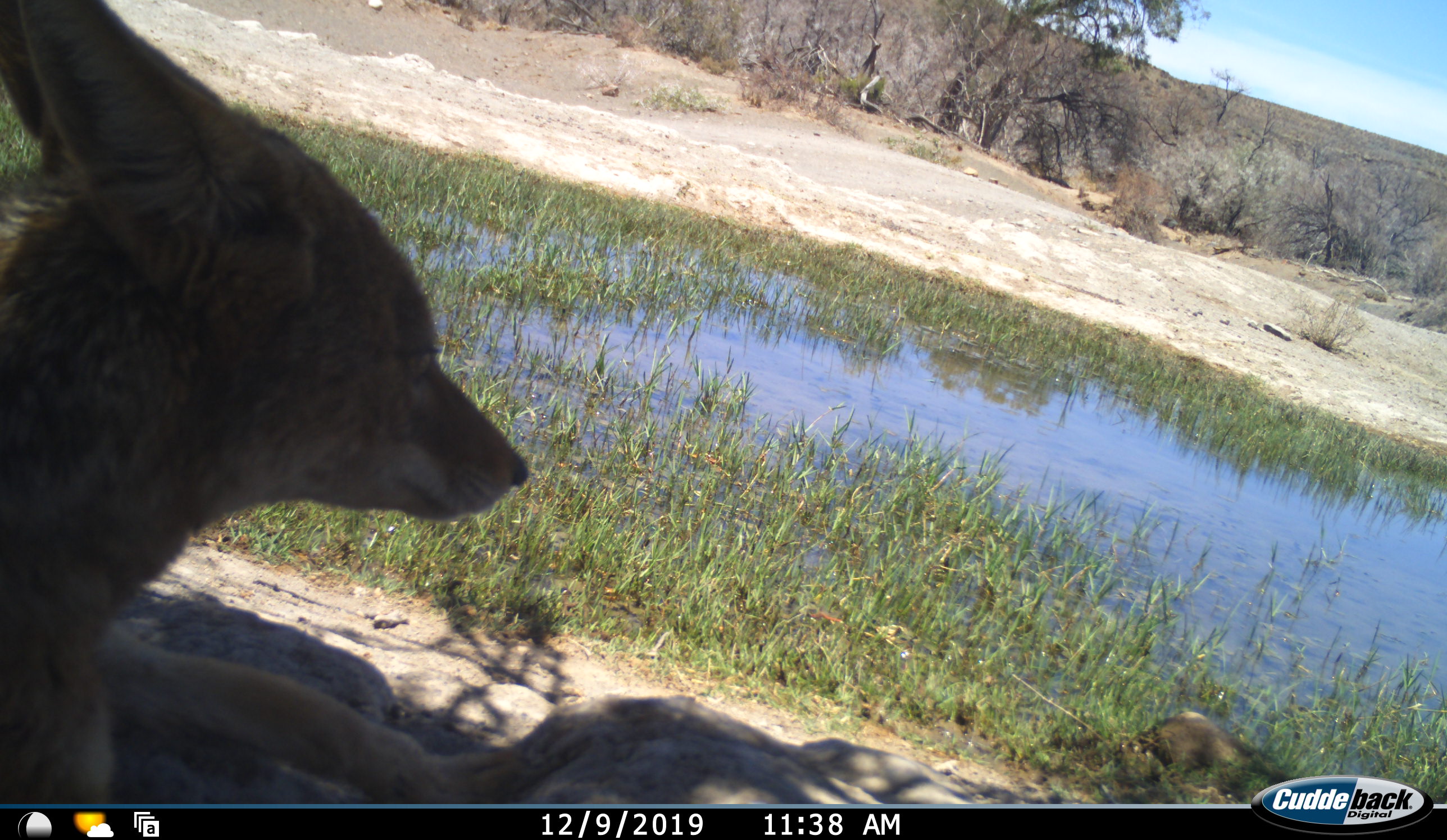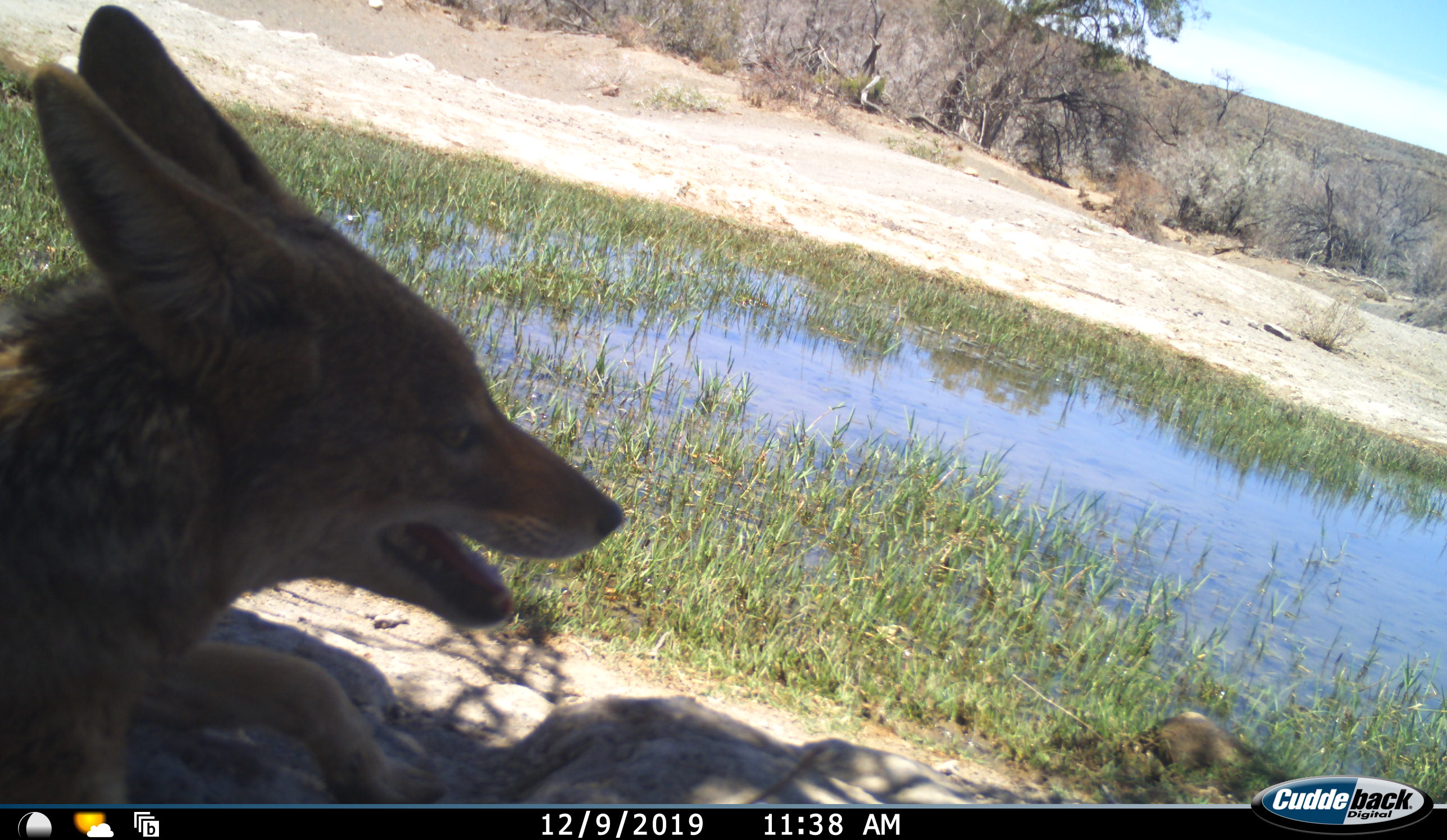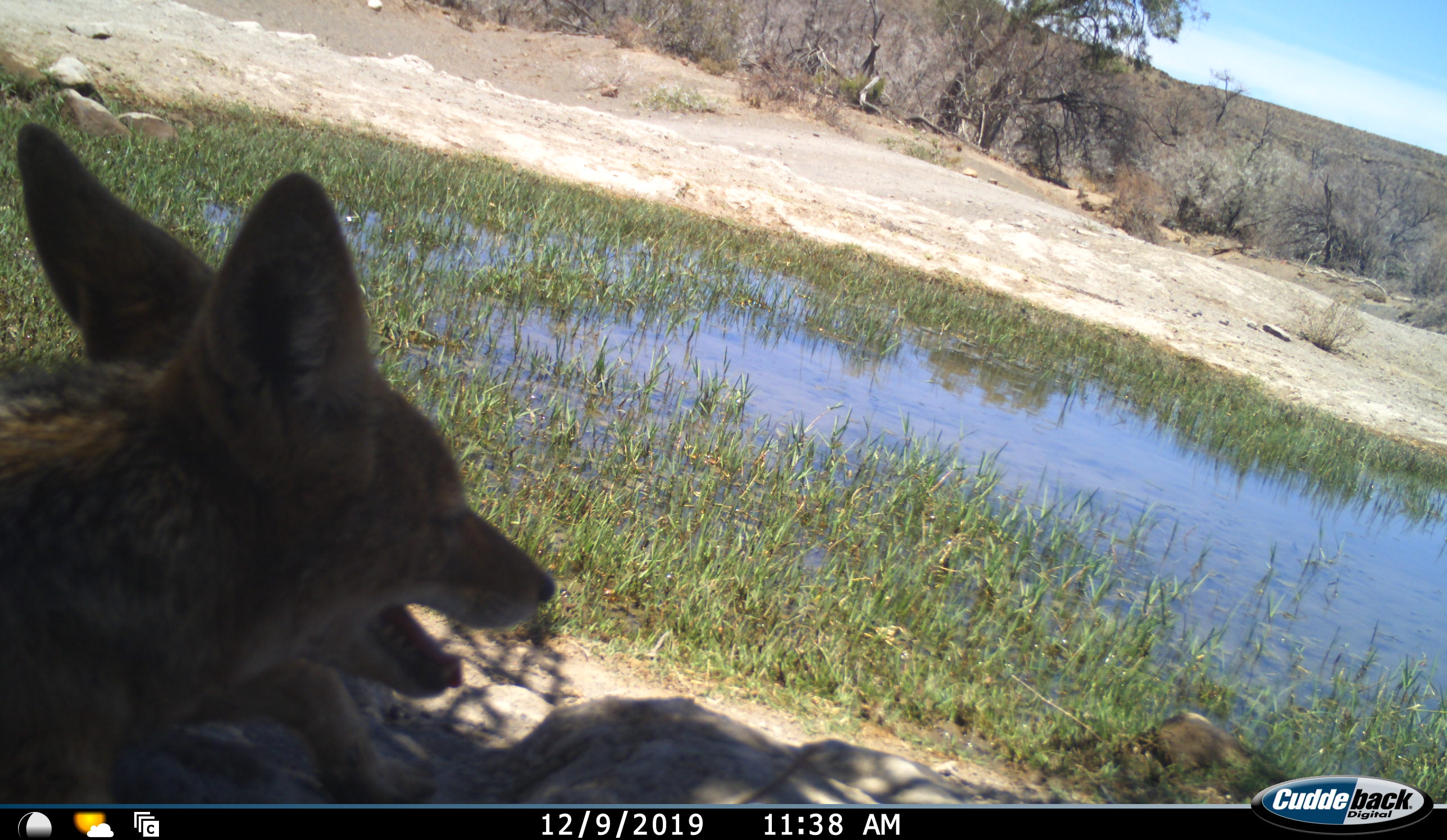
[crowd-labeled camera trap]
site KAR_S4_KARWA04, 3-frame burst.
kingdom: Animalia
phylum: Chordata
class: Mammalia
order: Carnivora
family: Canidae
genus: Lupulella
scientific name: Lupulella mesomelas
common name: black-backed jackal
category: jackalblackbacked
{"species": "jackalblackbacked (black-backed jackal) (Lupulella mesomelas)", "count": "1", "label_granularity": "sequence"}